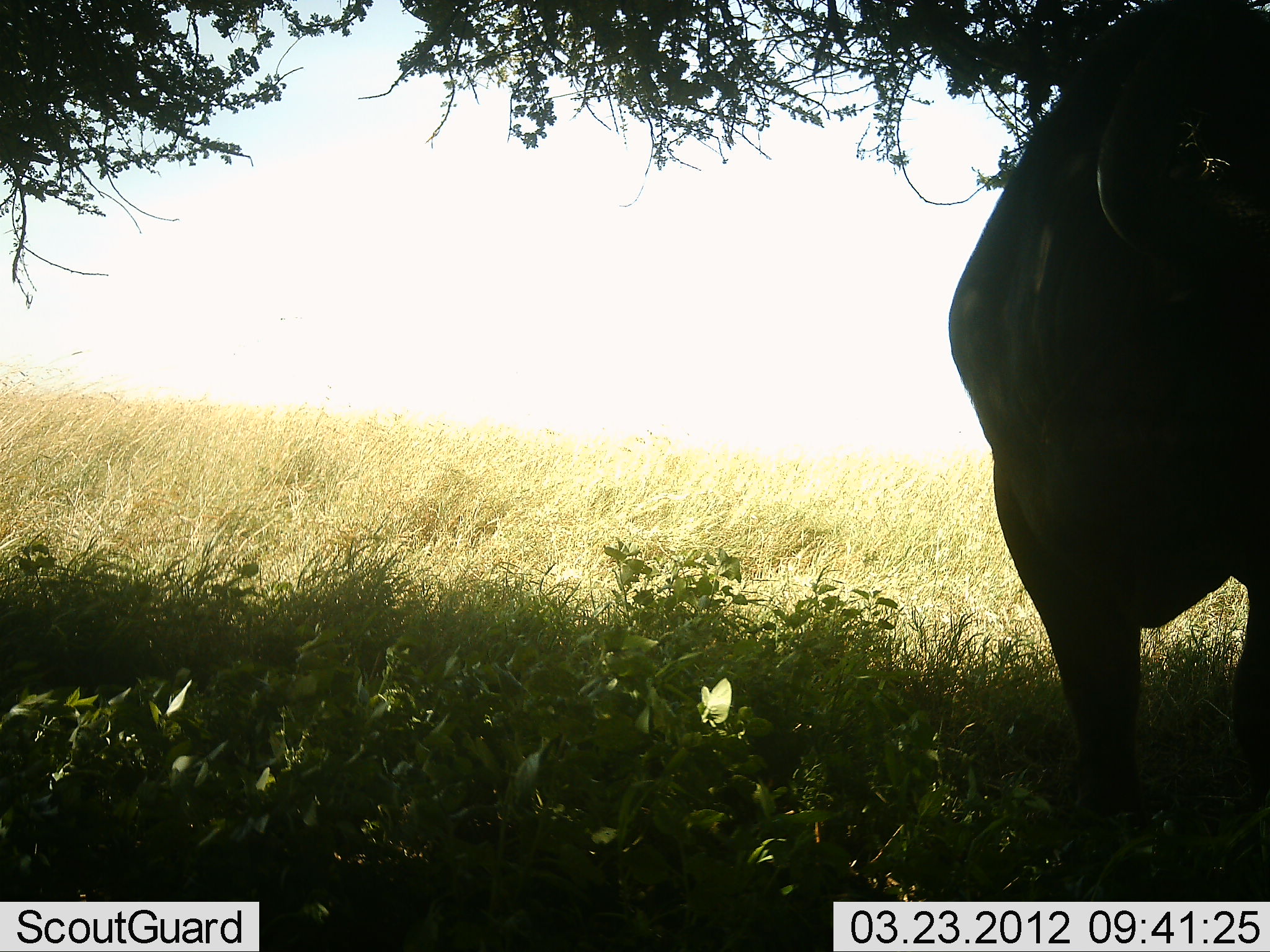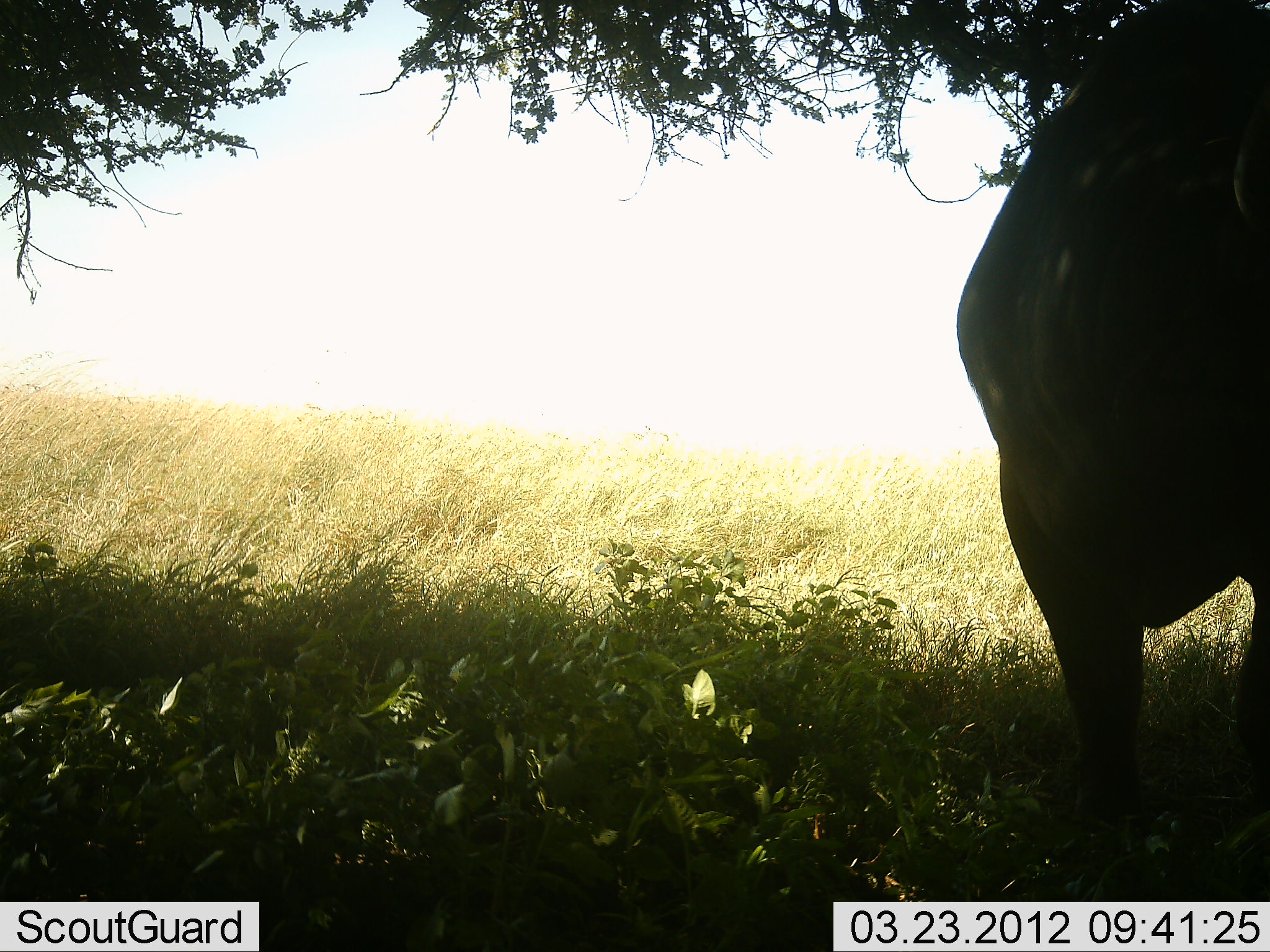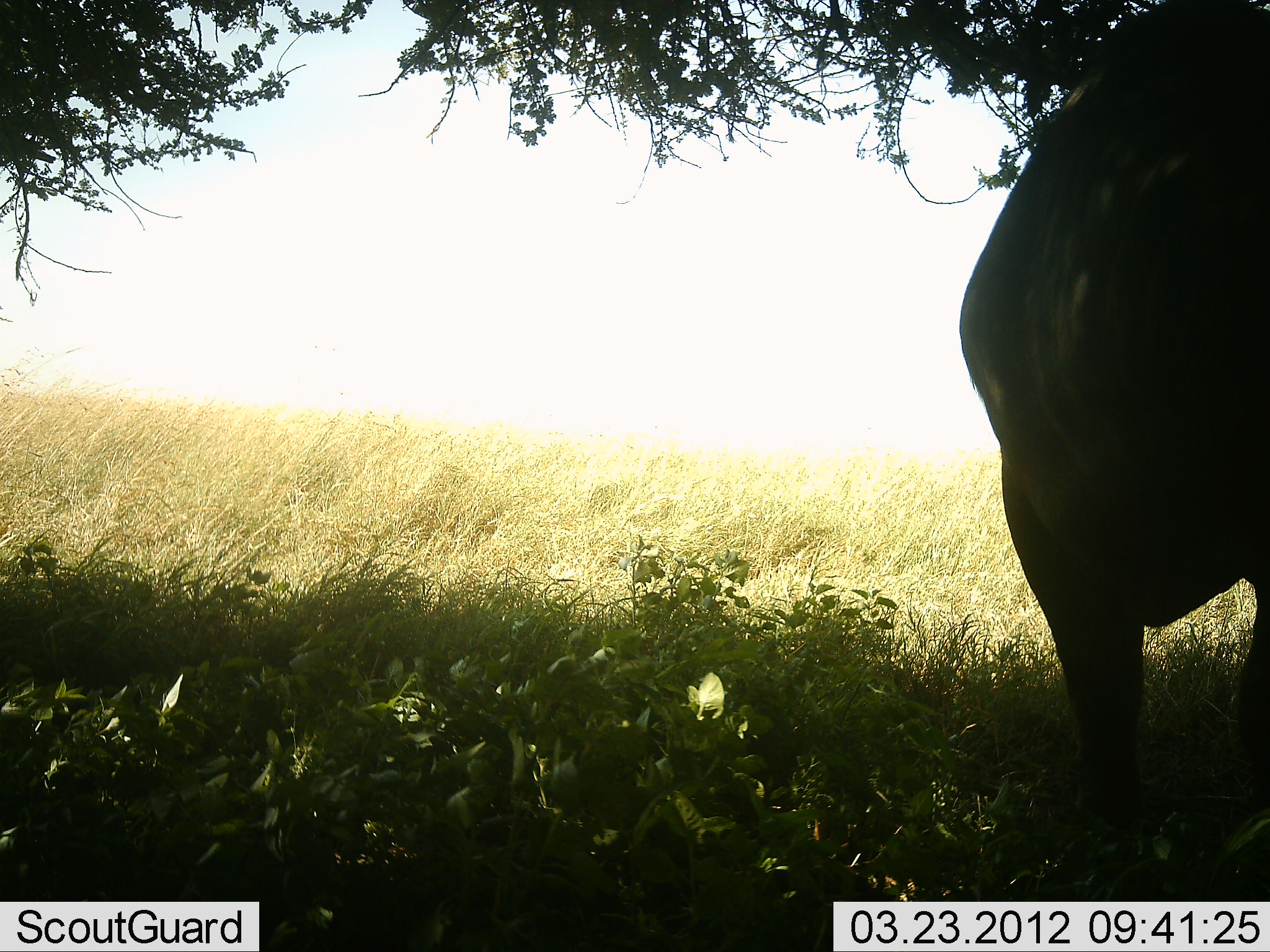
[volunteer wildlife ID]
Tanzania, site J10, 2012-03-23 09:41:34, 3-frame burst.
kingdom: Animalia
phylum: Chordata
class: Mammalia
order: Artiodactyla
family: Bovidae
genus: Syncerus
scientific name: Syncerus caffer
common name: cape buffalo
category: buffalo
Buffalo (cape buffalo) (Syncerus caffer), count 1. Behavior (volunteer vote fractions): standing 95%, resting 5%, moving 0%, interacting 0%. Young present (vote fraction): 0%. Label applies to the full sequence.